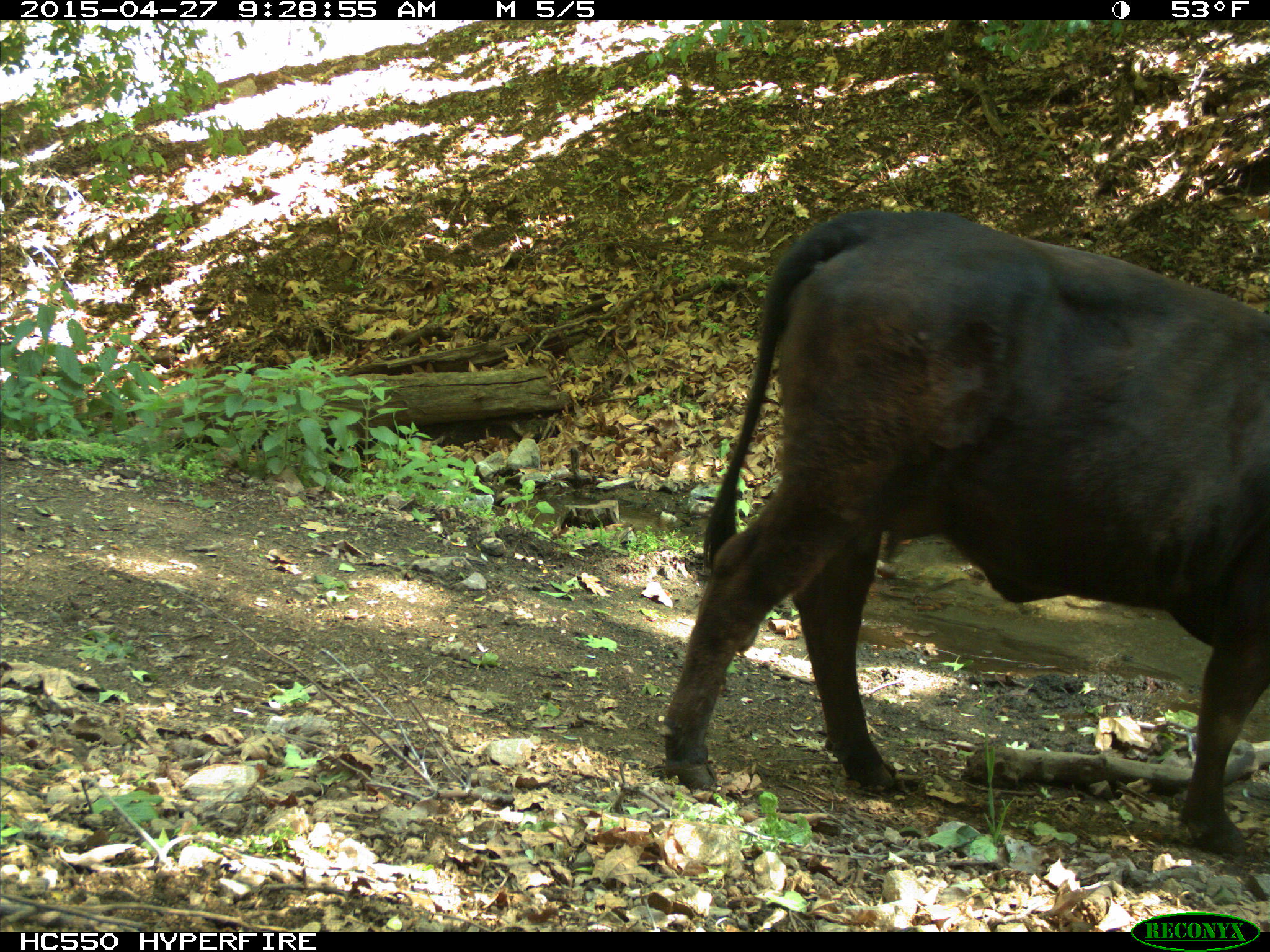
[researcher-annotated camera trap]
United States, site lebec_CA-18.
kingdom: Animalia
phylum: Chordata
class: Mammalia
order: Artiodactyla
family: Bovidae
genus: Bos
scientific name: Bos taurus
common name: domestic cow